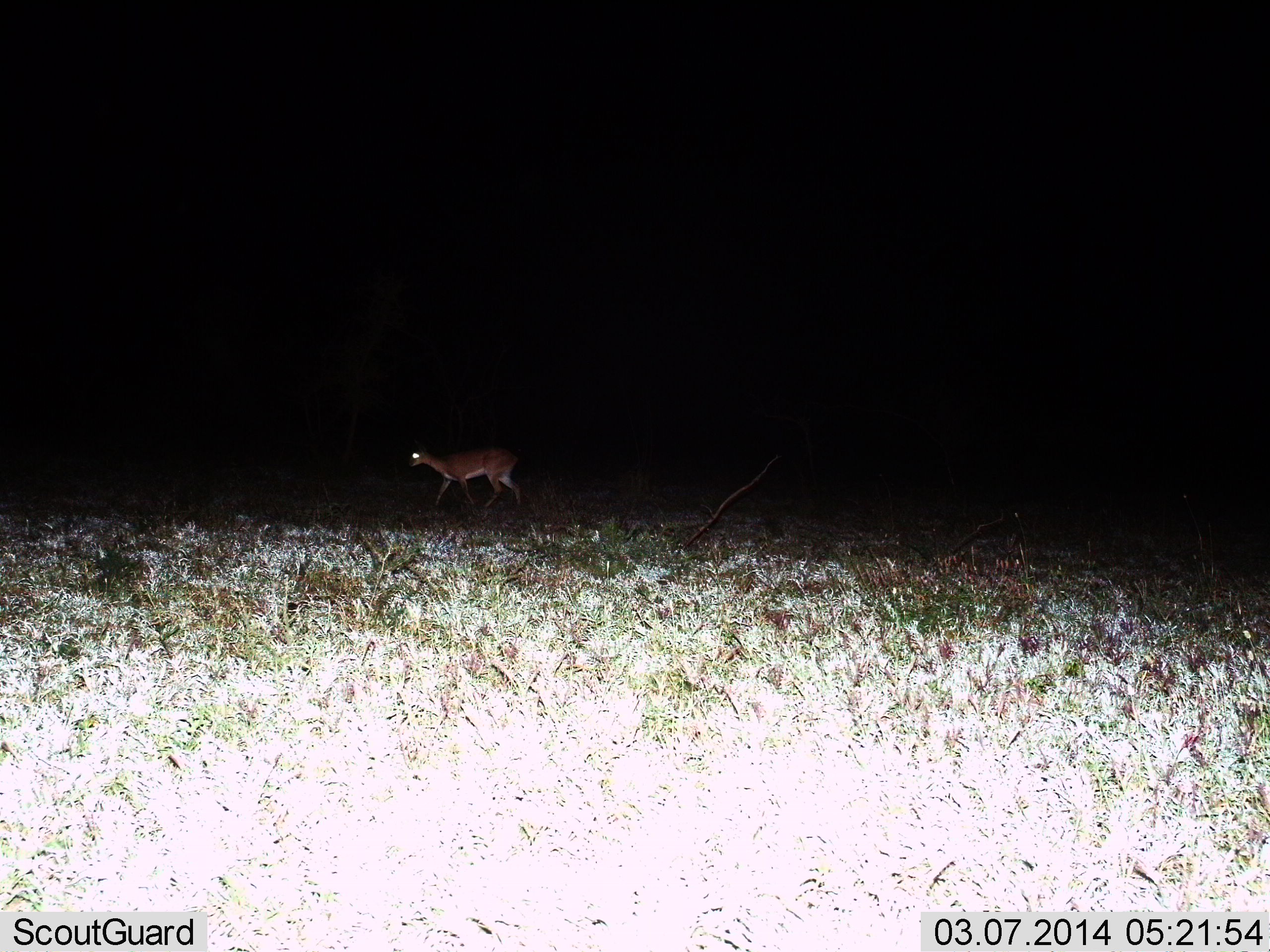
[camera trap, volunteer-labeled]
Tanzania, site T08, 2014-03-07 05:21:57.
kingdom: Animalia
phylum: Chordata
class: Mammalia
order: Artiodactyla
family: Bovidae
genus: Nanger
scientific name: Nanger granti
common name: grant's gazelle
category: gazellegrants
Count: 1.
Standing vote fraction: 25%.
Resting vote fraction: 0%.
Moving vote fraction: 75%.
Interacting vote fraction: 0%.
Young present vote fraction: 0%.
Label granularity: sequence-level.